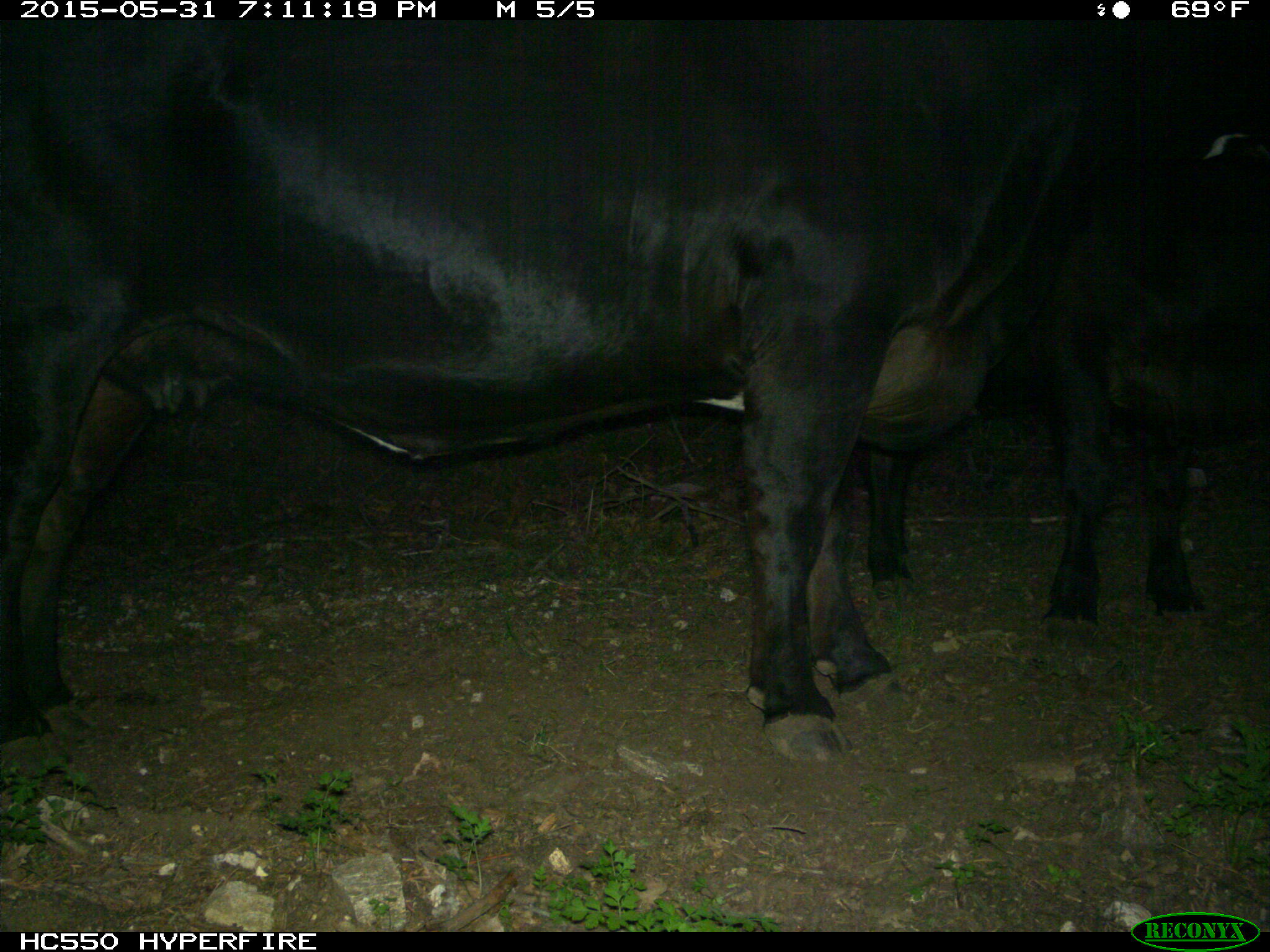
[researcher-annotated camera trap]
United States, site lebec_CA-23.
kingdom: Animalia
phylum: Chordata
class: Mammalia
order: Artiodactyla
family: Bovidae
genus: Bos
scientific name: Bos taurus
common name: domestic cow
Bos taurus (domestic cow).